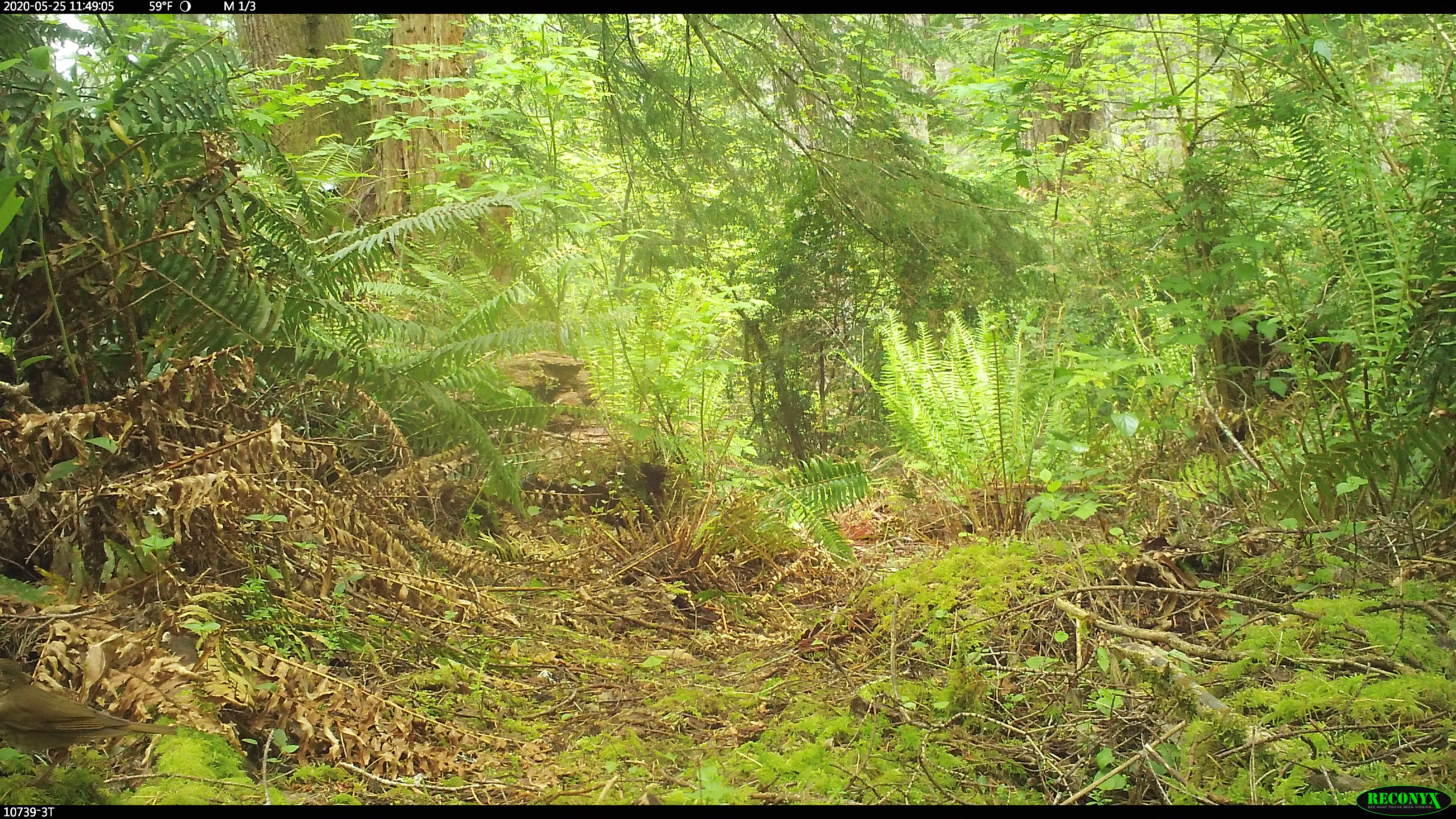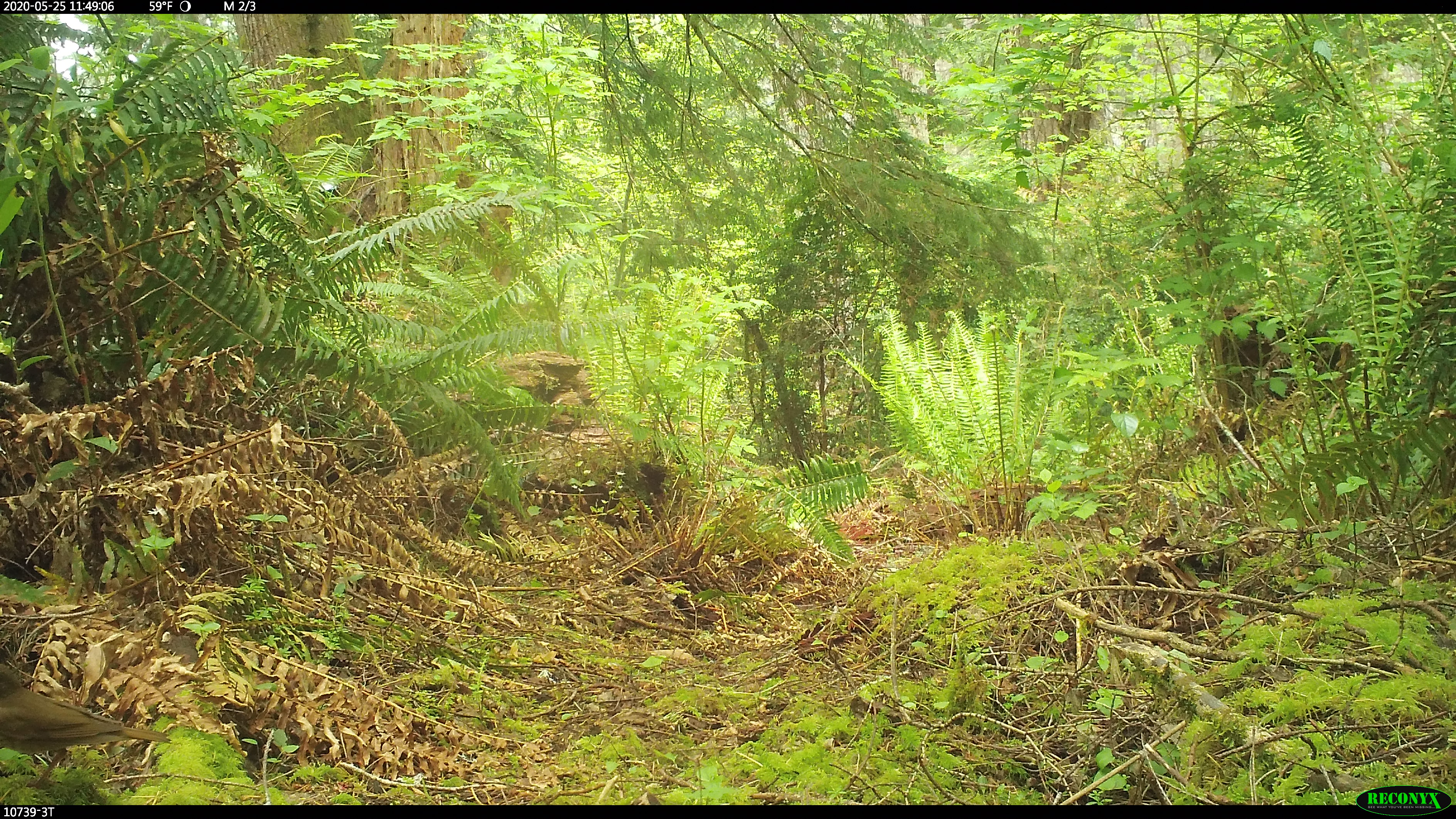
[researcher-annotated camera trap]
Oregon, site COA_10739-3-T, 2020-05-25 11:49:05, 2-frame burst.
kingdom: Animalia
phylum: Chordata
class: Aves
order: Passeriformes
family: Turdidae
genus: Catharus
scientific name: Catharus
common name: brown thrushes and nightingale-thrushes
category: catharus species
Catharus species (brown thrushes and nightingale-thrushes) (Catharus).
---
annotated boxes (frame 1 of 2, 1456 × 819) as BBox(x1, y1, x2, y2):
catharus species: BBox(0, 646, 201, 795)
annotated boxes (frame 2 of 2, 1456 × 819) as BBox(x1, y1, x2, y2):
catharus species: BBox(0, 650, 178, 792)